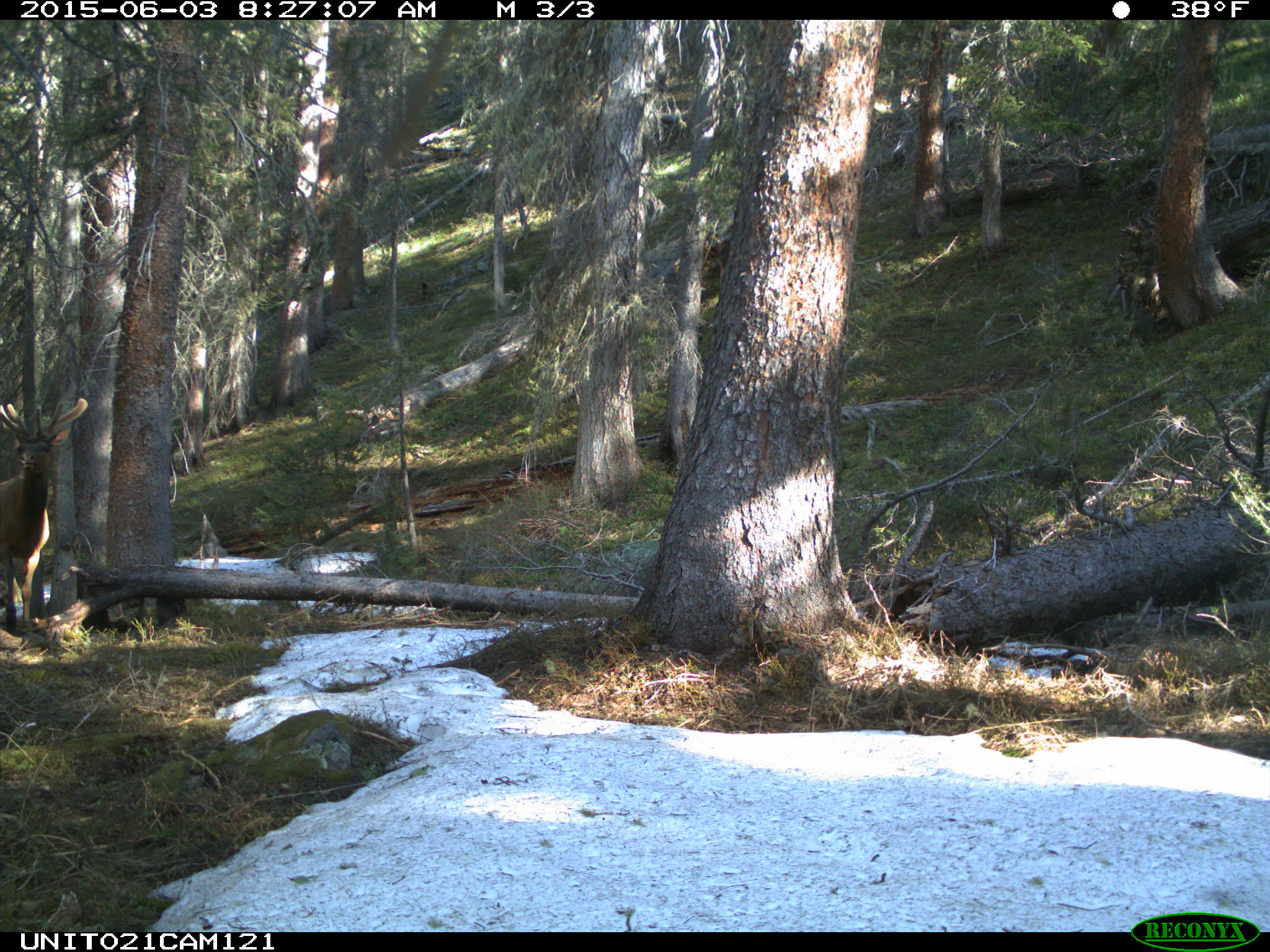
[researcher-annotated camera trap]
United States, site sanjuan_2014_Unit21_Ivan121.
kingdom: Animalia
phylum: Chordata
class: Mammalia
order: Artiodactyla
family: Cervidae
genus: Cervus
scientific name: Cervus elaphus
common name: red deer